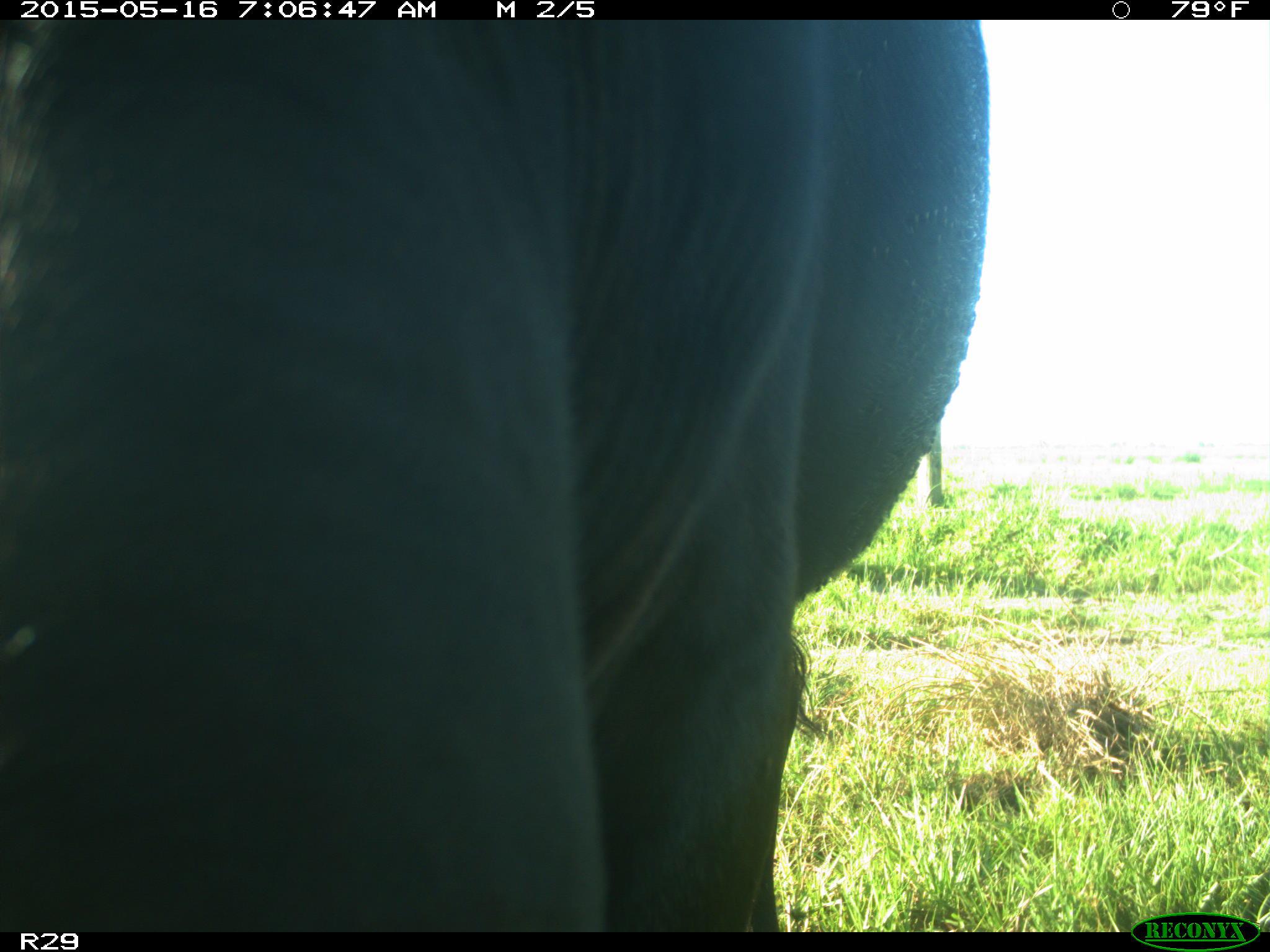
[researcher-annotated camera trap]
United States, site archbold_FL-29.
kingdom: Animalia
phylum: Chordata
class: Mammalia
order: Artiodactyla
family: Bovidae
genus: Bos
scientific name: Bos taurus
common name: domestic cow